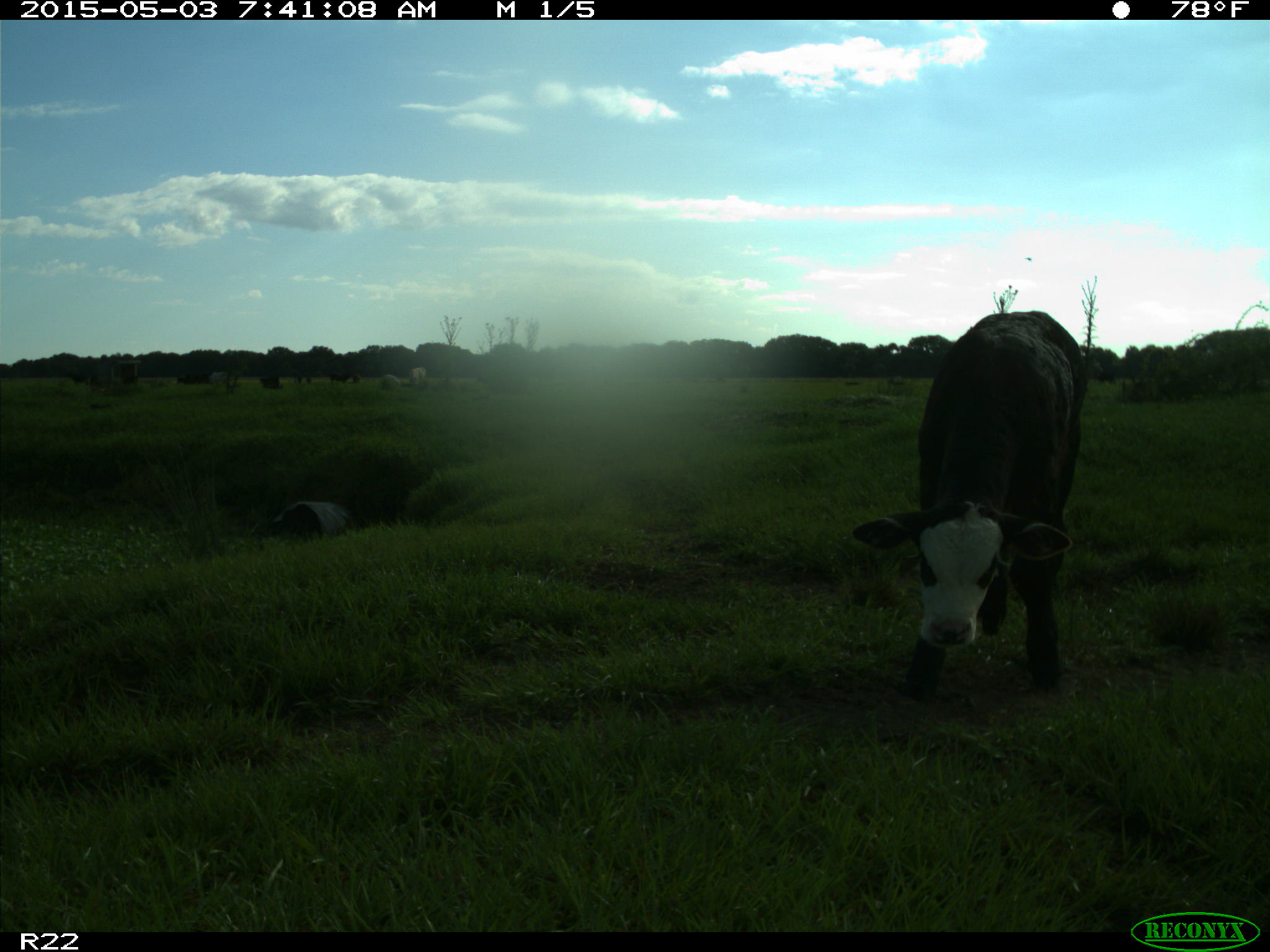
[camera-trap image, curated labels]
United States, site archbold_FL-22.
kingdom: Animalia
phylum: Chordata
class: Mammalia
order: Artiodactyla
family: Bovidae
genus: Bos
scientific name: Bos taurus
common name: domestic cow